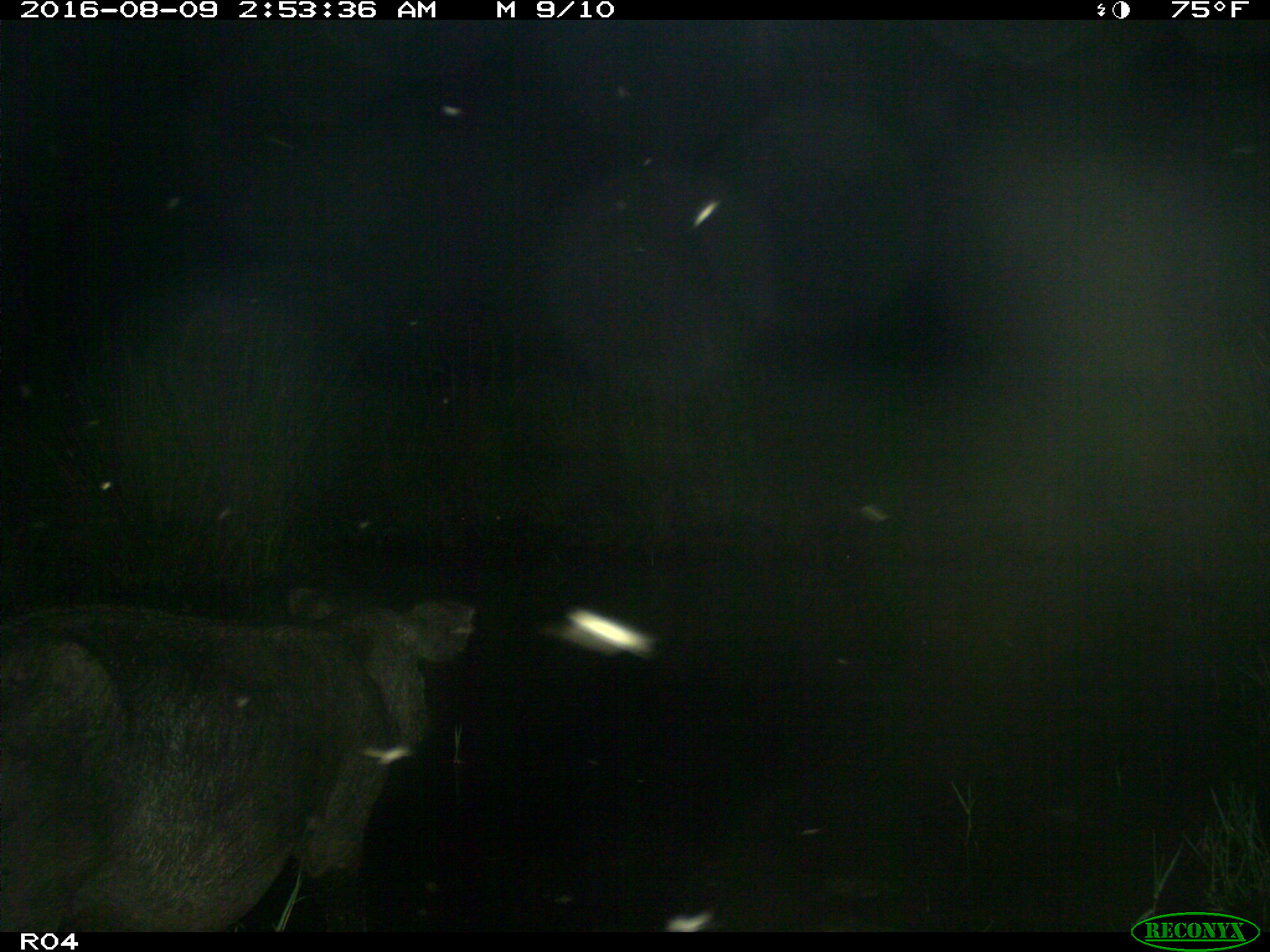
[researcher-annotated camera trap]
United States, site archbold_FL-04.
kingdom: Animalia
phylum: Chordata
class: Mammalia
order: Artiodactyla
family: Suidae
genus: Sus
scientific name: Sus scrofa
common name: wild boar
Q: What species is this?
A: Sus scrofa (wild boar).